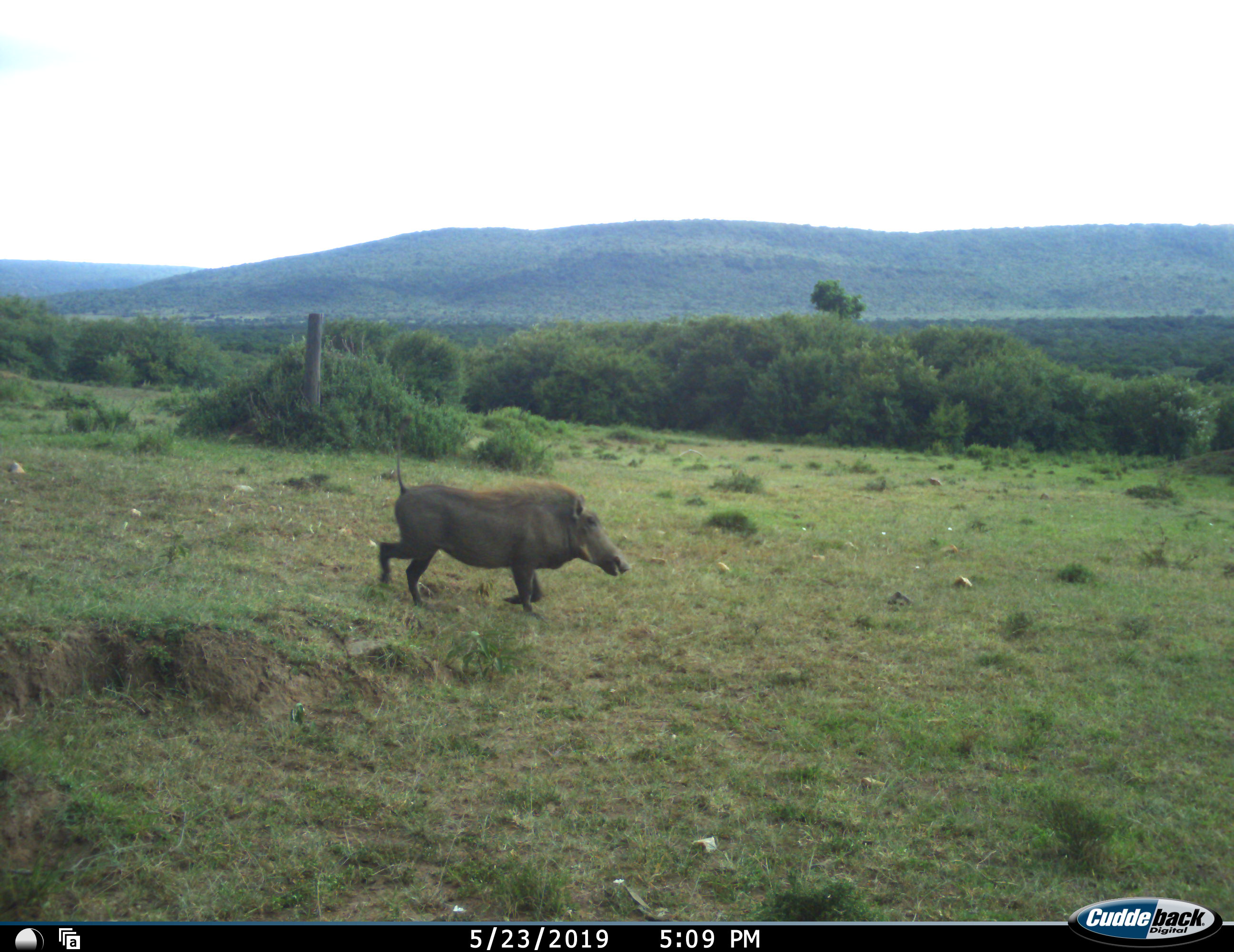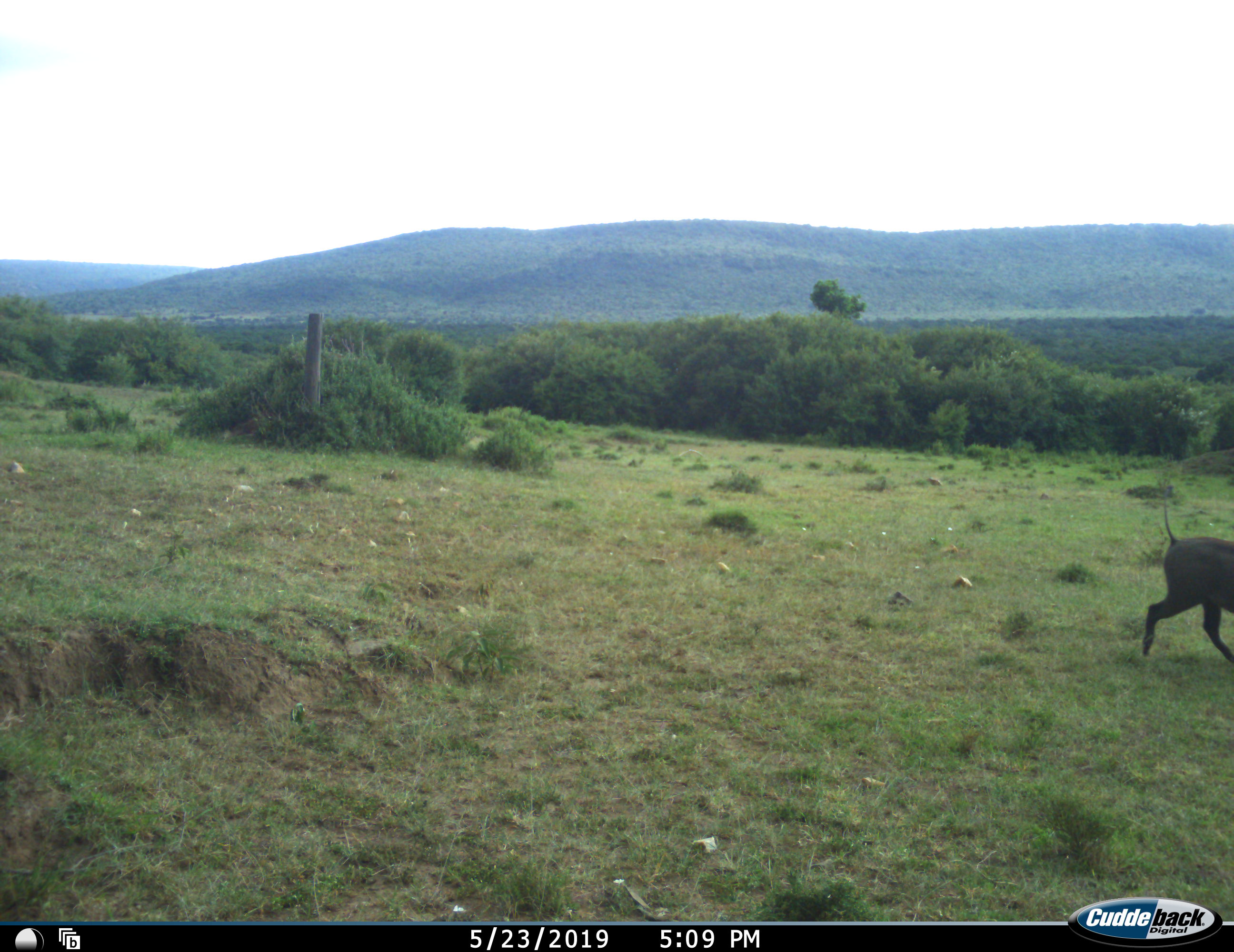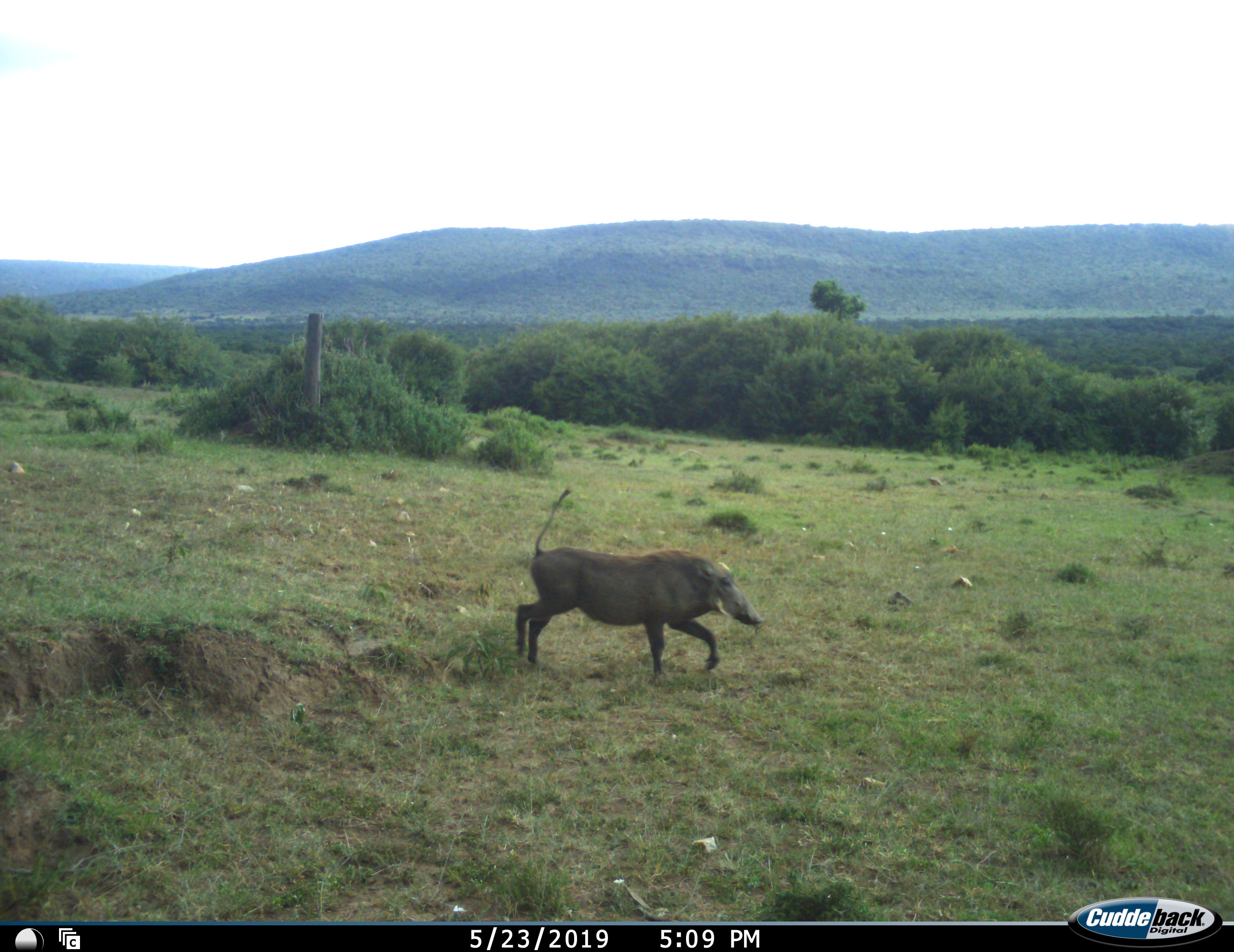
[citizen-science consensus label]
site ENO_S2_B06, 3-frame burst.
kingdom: Animalia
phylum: Chordata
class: Mammalia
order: Artiodactyla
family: Suidae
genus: Phacochoerus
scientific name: Phacochoerus africanus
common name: warthog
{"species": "warthog (Phacochoerus africanus)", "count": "2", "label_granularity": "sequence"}